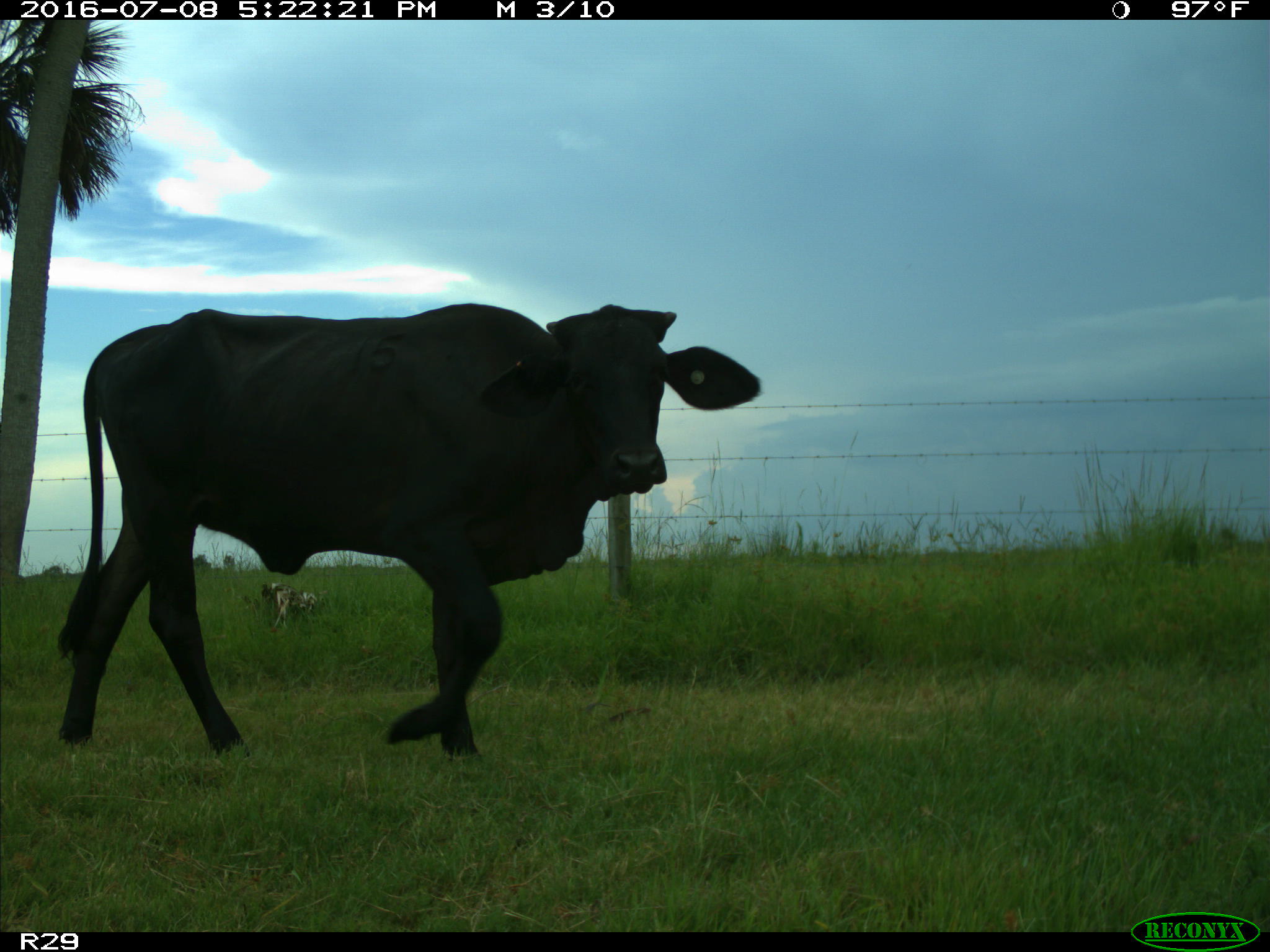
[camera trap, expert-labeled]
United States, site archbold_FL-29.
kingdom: Animalia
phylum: Chordata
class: Mammalia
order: Artiodactyla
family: Bovidae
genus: Bos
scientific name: Bos taurus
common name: domestic cow